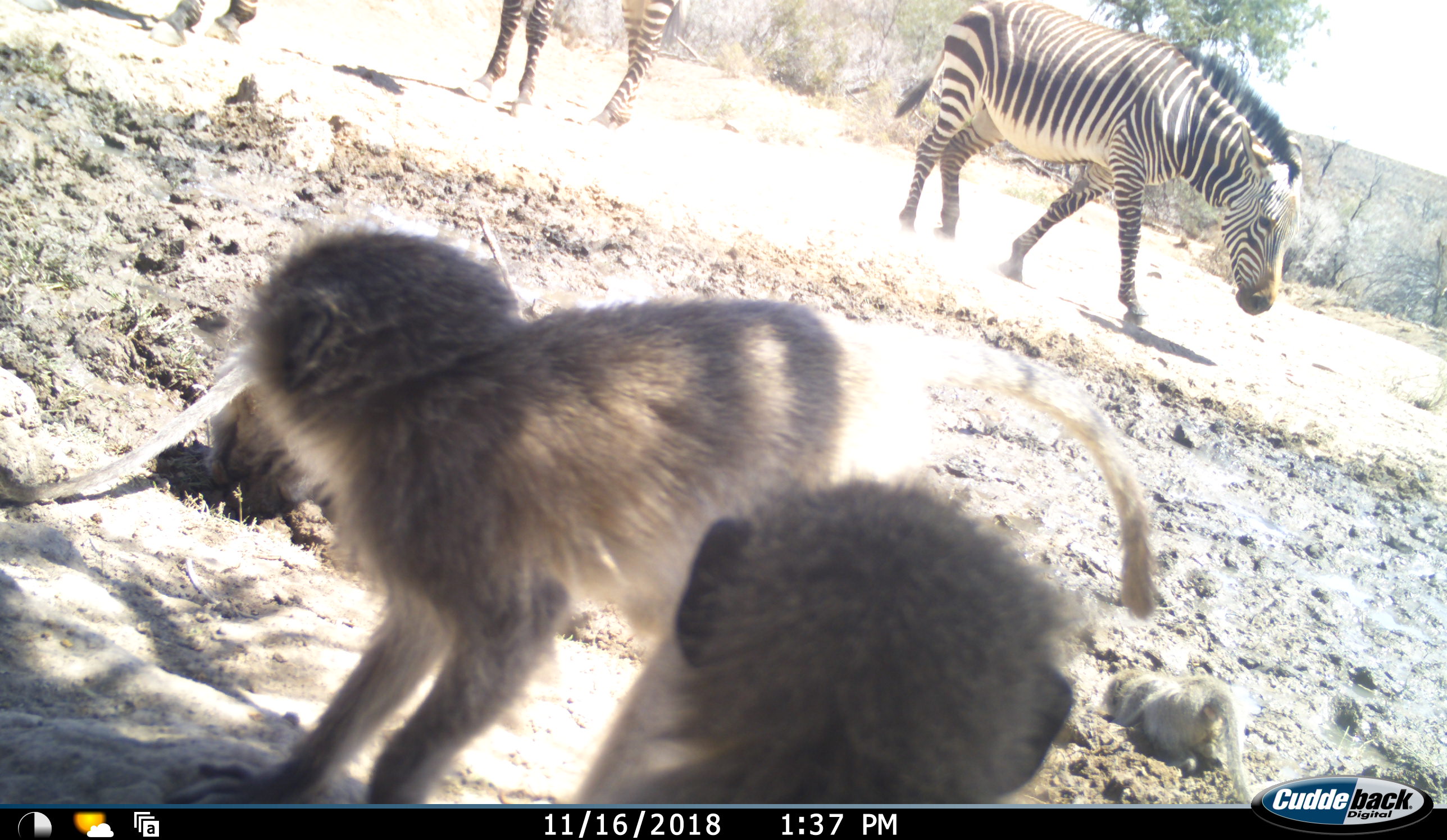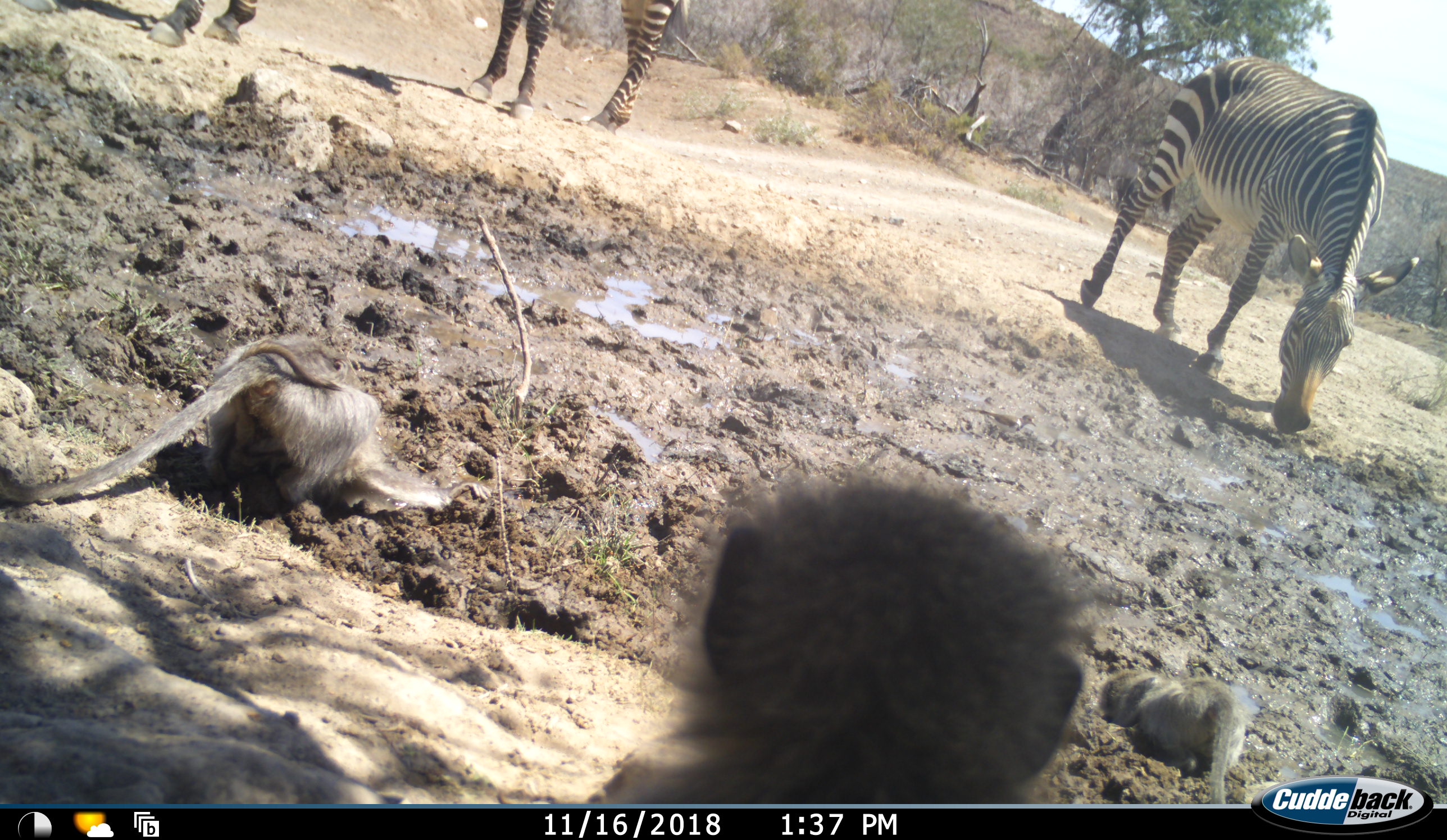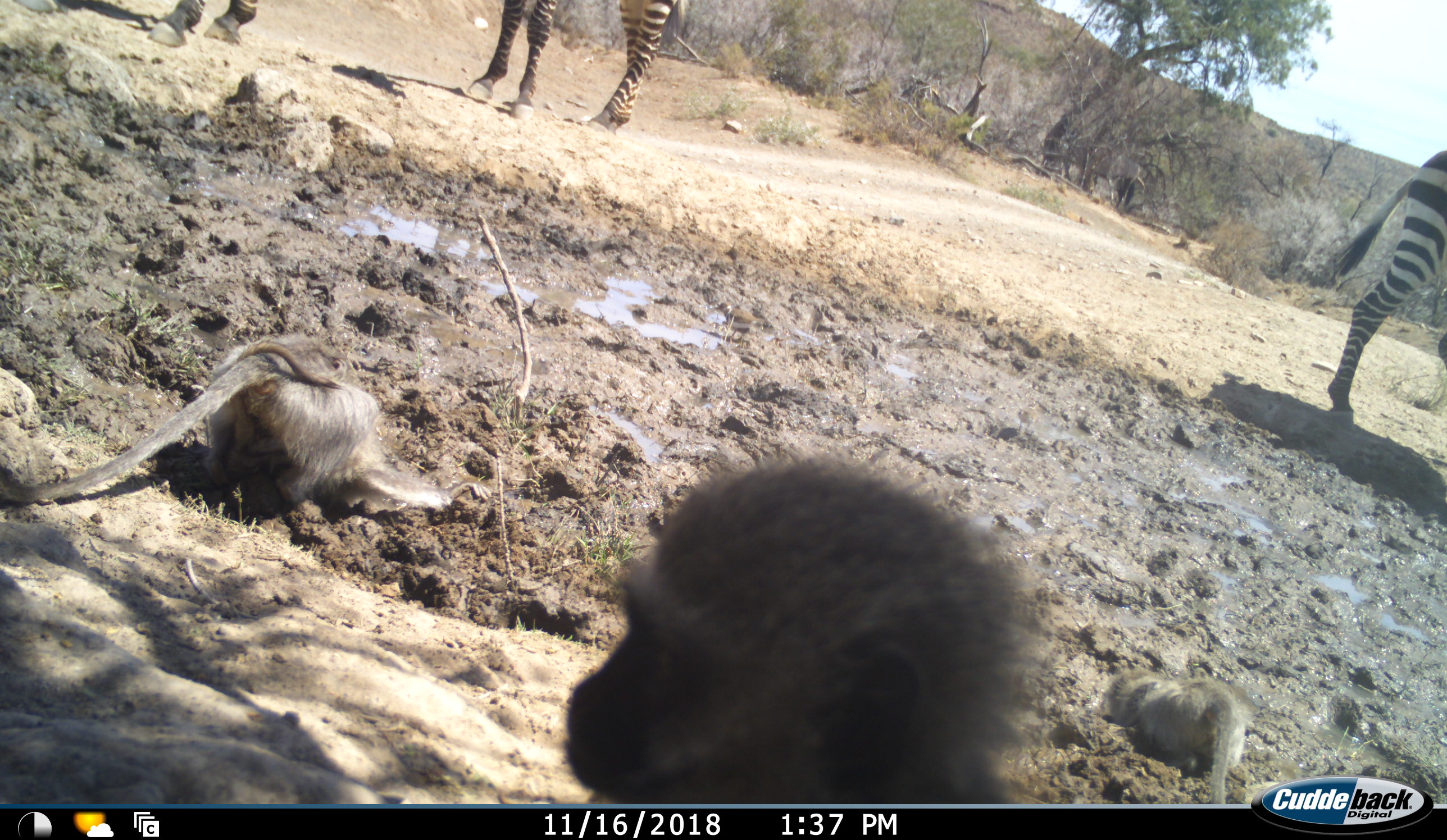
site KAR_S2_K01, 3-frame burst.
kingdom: Animalia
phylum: Chordata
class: Mammalia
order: Primates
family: Cercopithecidae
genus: Chlorocebus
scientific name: Chlorocebus pygerythrus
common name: vervet monkey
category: monkeyvervet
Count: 4.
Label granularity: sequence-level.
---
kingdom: Animalia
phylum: Chordata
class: Mammalia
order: Perissodactyla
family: Equidae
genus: Equus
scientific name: Equus zebra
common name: mountain zebra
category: zebramountain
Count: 3.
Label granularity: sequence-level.